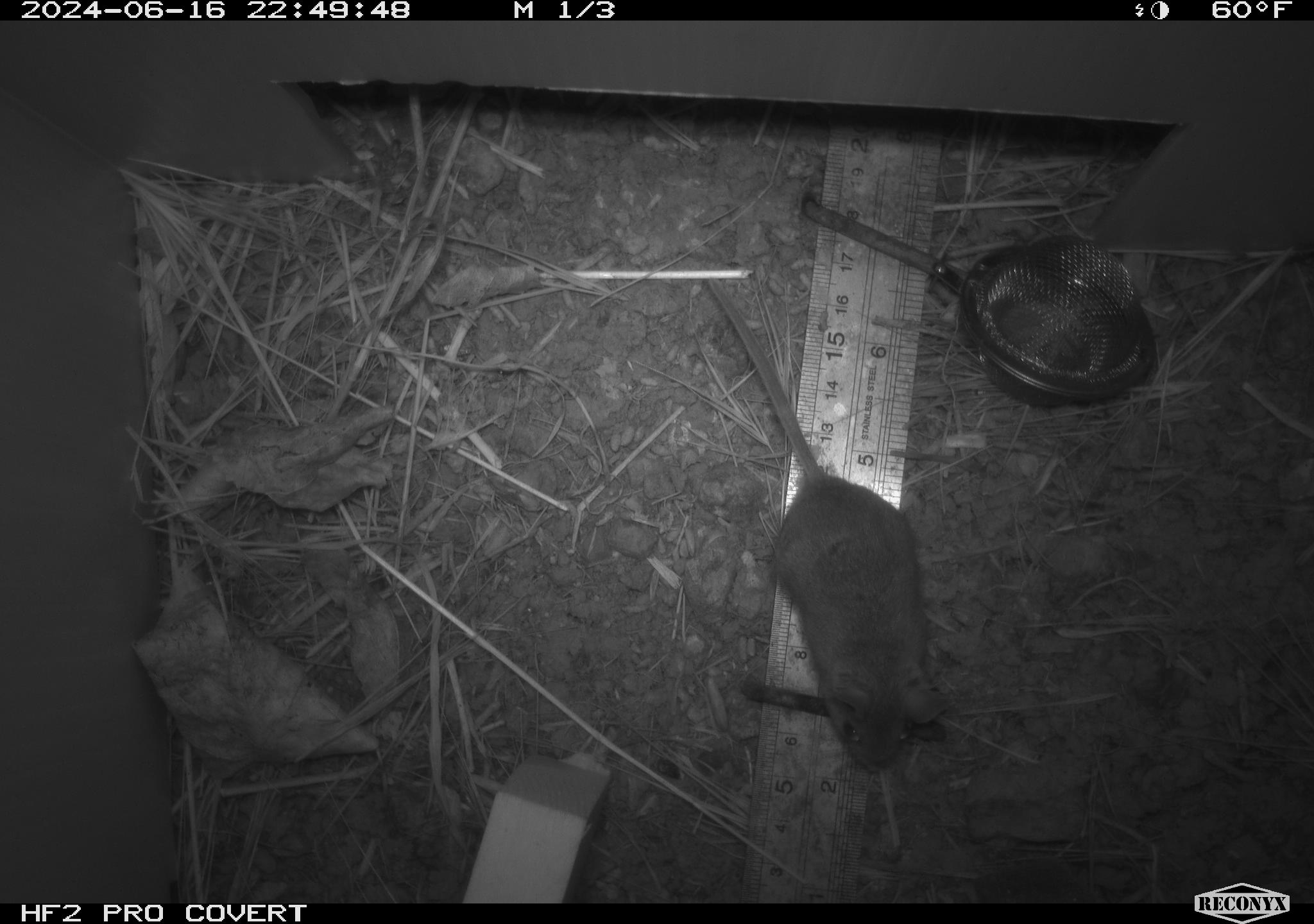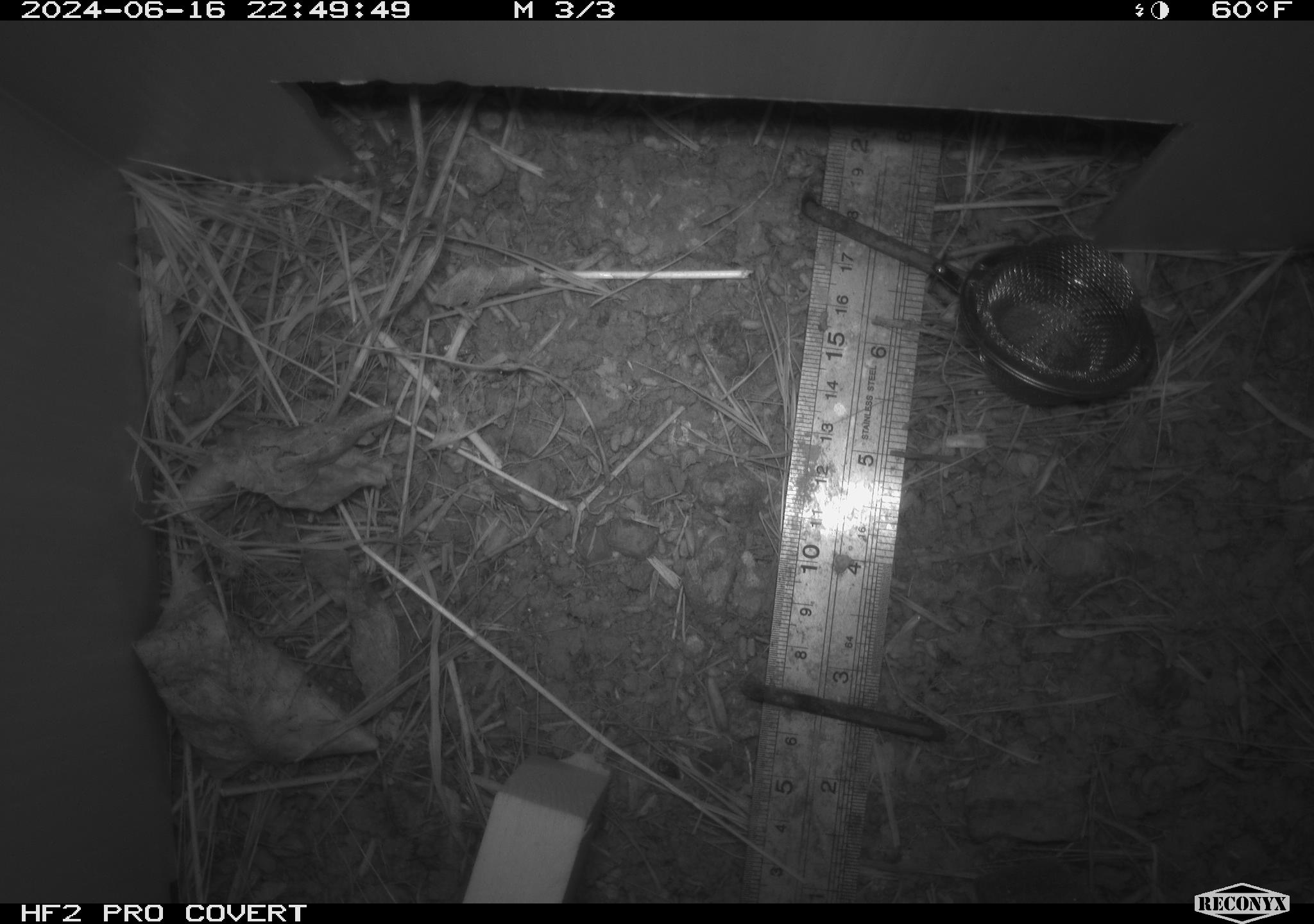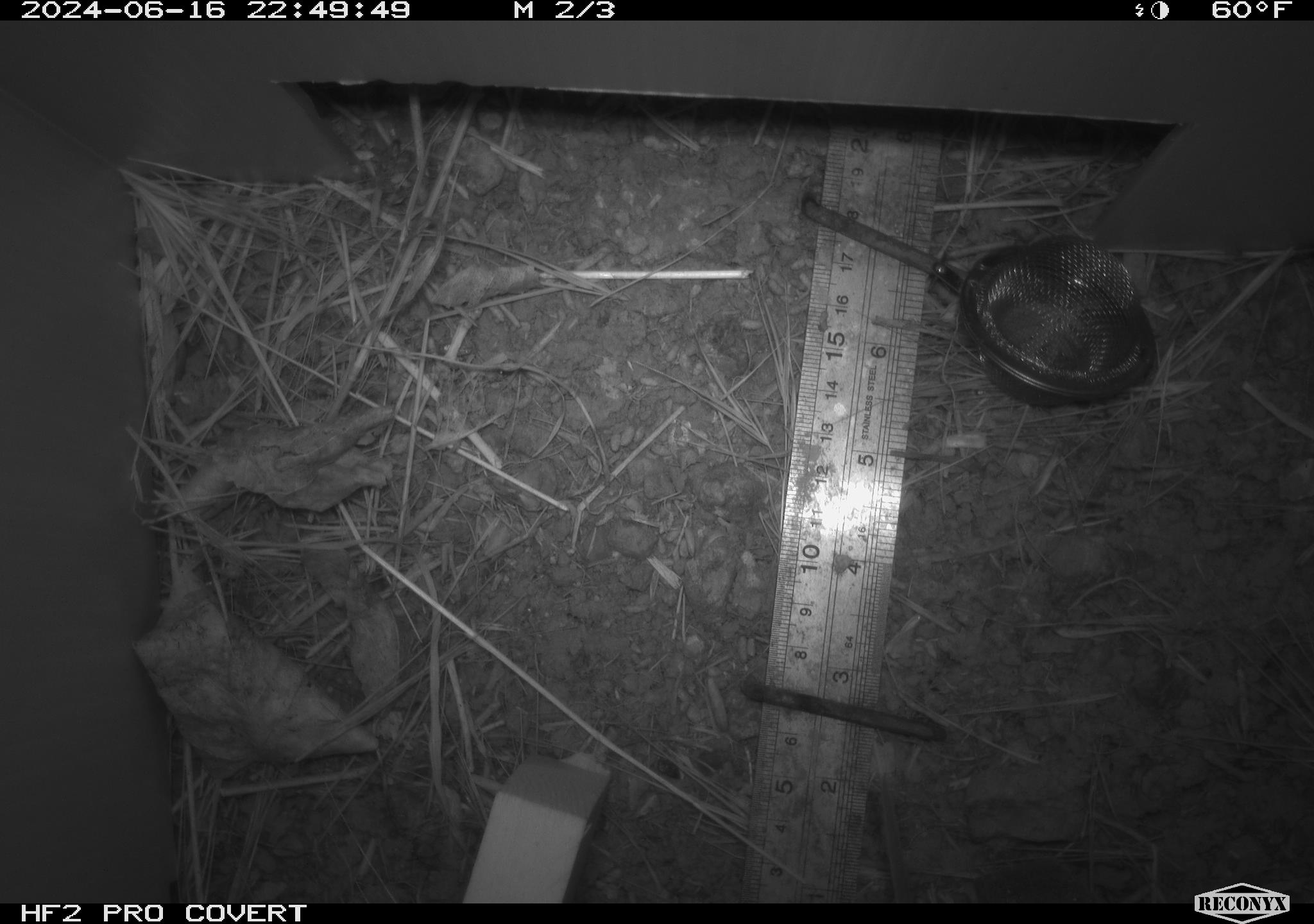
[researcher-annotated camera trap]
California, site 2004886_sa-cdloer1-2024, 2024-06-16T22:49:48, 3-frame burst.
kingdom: Animalia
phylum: Chordata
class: Mammalia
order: Rodentia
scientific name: Rodentia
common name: mouse species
Mouse species (Rodentia).